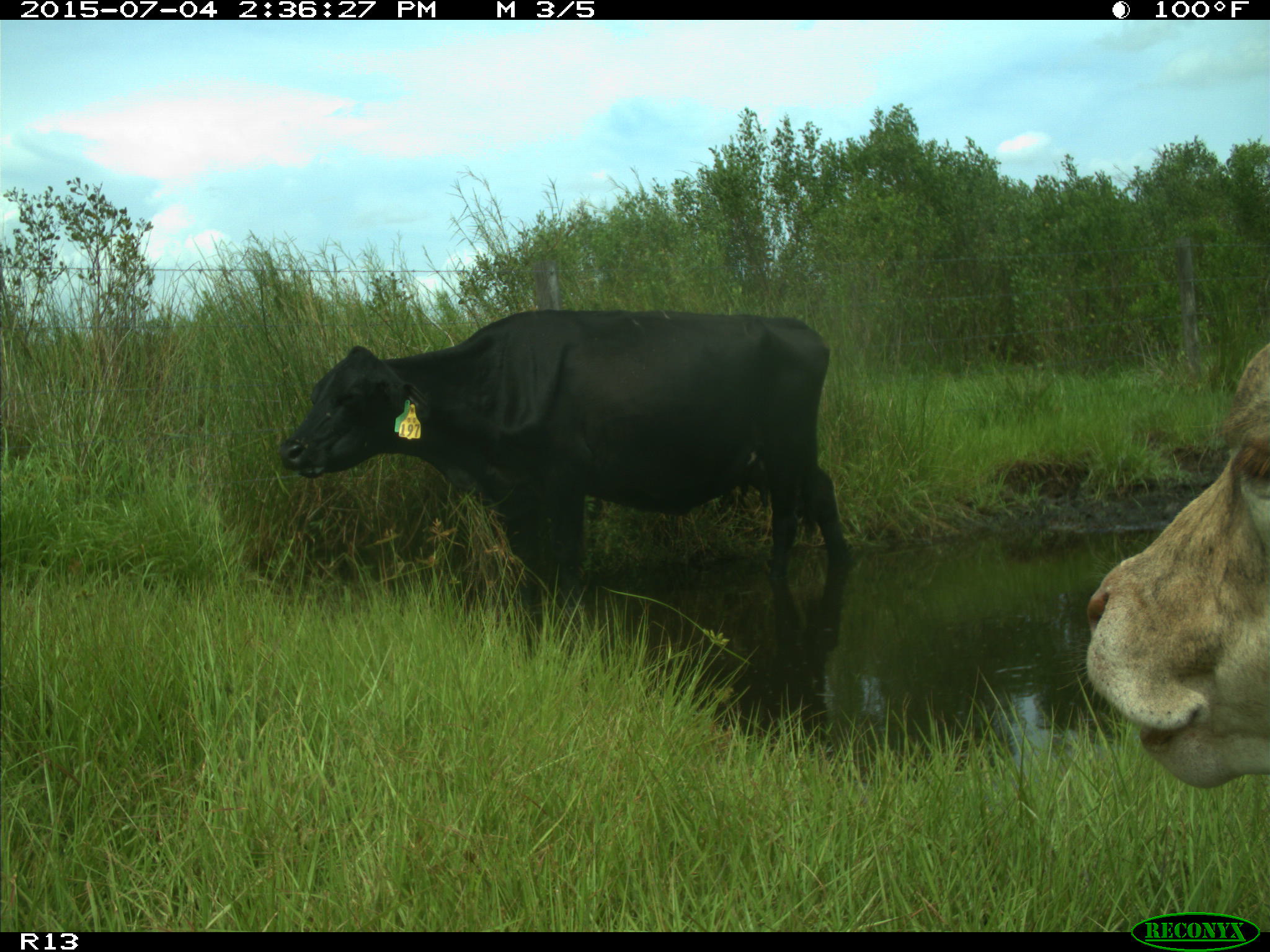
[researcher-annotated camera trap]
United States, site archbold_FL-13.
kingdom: Animalia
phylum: Chordata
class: Mammalia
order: Artiodactyla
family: Bovidae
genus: Bos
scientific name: Bos taurus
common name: domestic cow